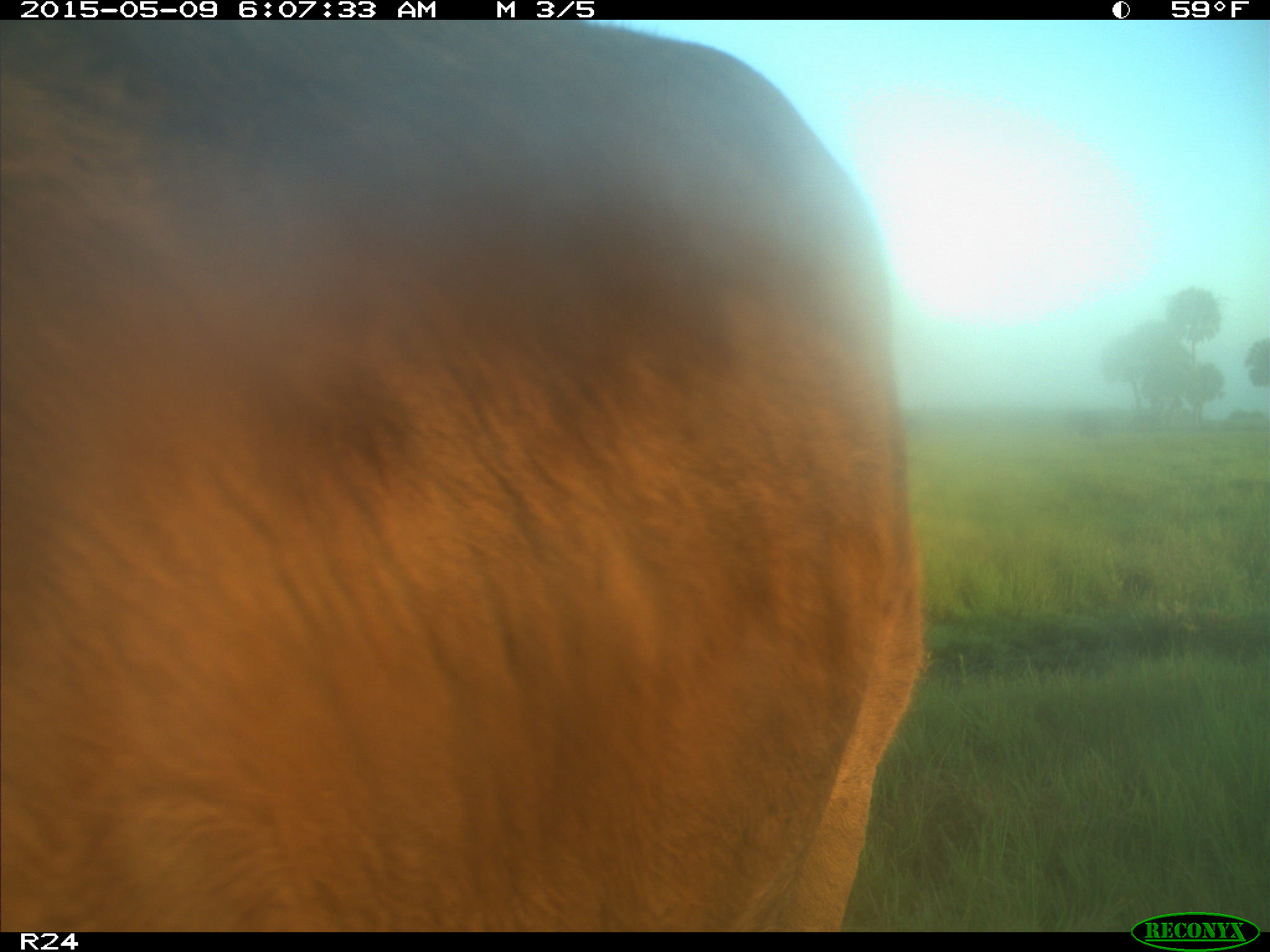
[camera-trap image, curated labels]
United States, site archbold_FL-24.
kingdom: Animalia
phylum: Chordata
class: Mammalia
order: Artiodactyla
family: Bovidae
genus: Bos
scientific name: Bos taurus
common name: domestic cow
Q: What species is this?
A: Bos taurus (domestic cow).